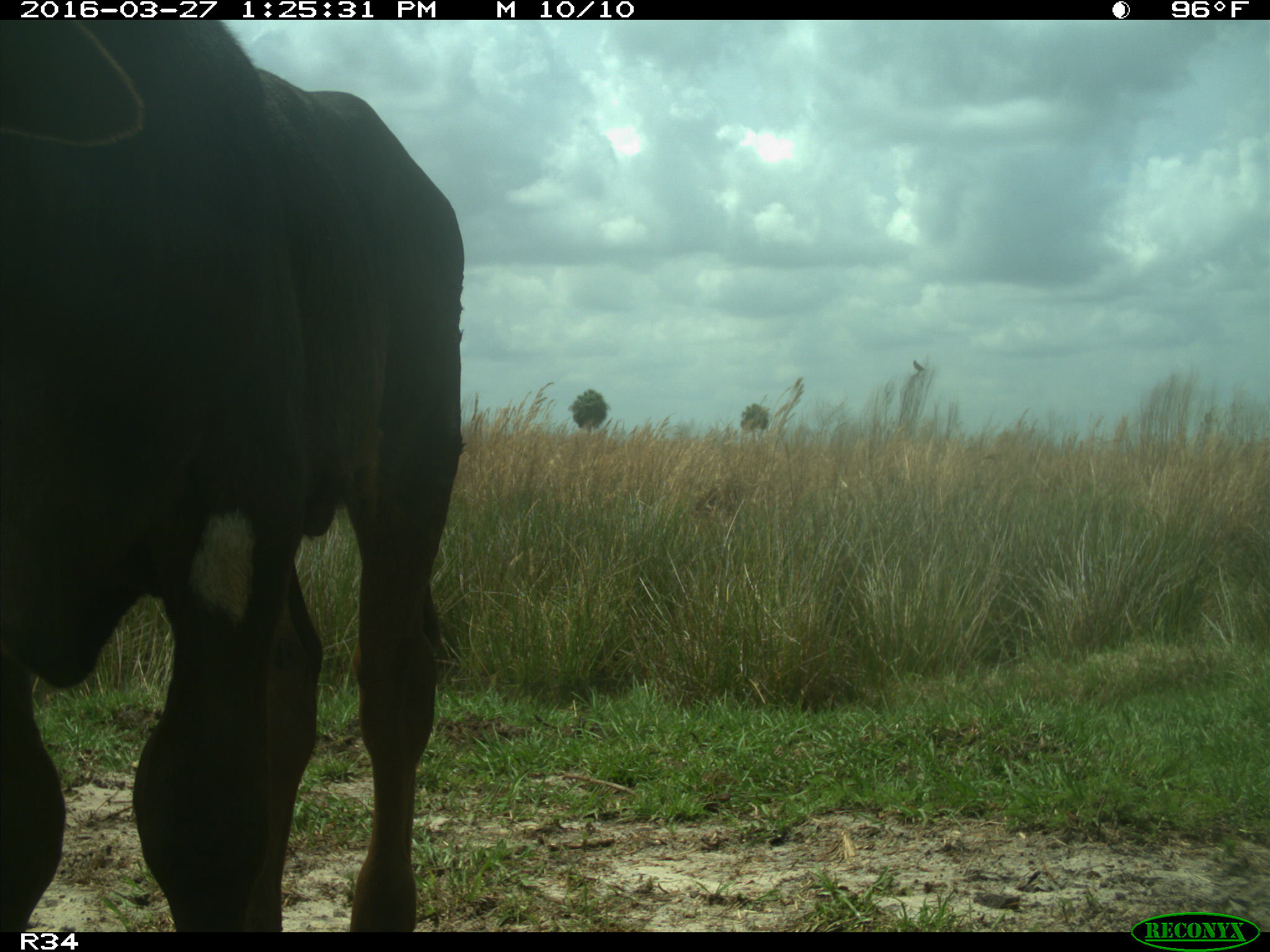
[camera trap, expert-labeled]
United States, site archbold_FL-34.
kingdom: Animalia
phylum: Chordata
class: Mammalia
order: Artiodactyla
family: Bovidae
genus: Bos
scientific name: Bos taurus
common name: domestic cow